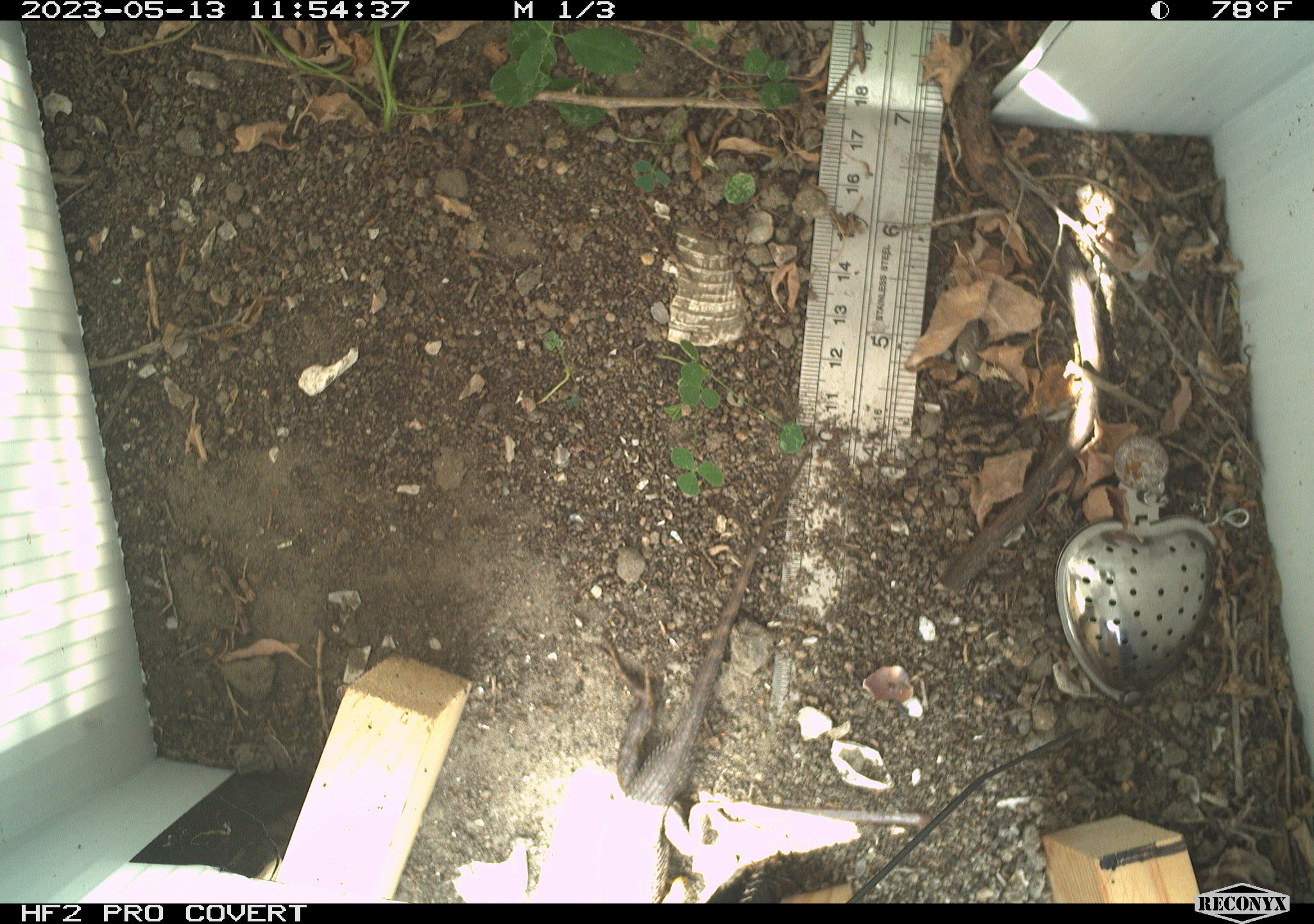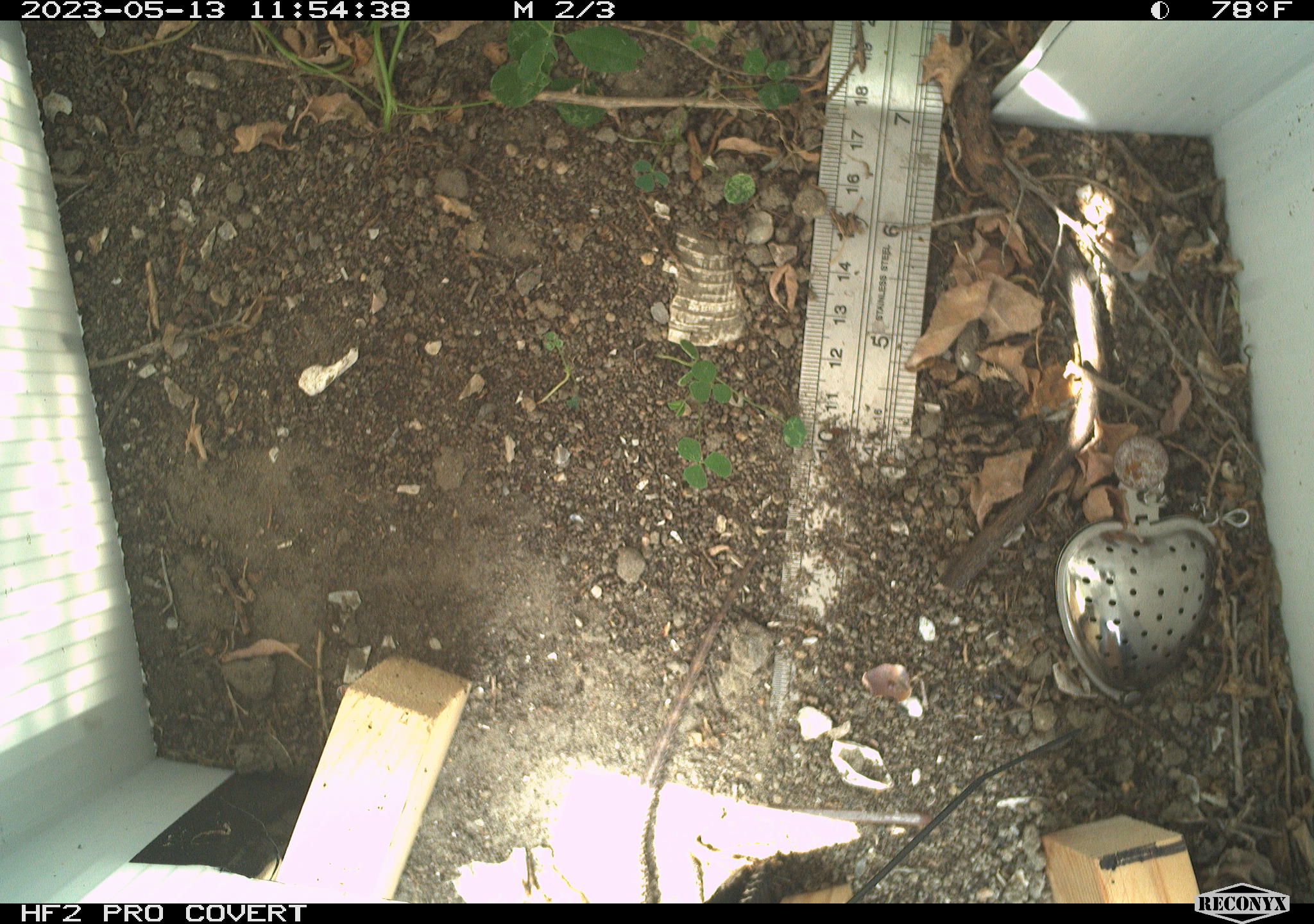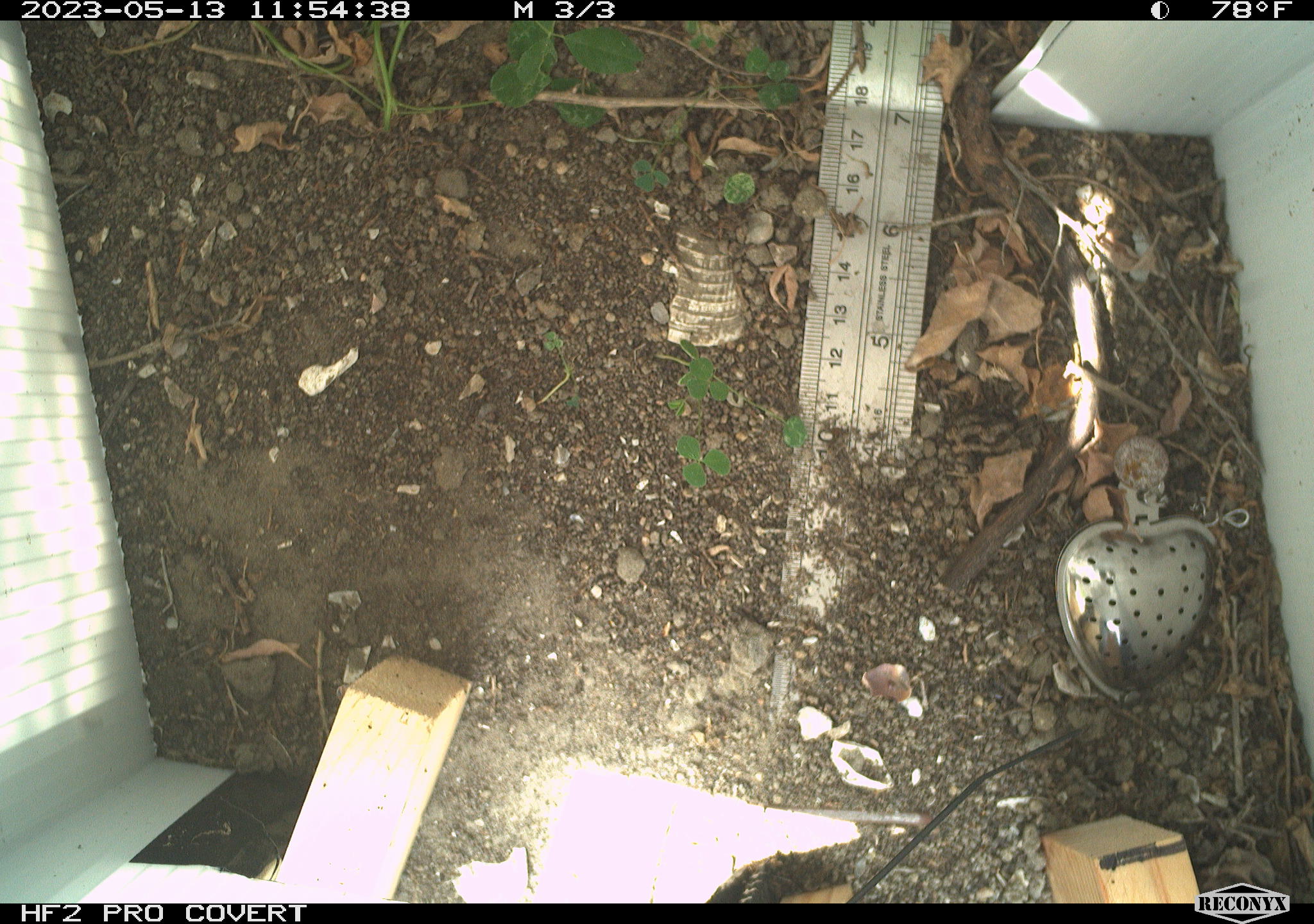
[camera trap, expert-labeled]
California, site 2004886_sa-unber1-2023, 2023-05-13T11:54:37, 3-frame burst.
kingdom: Animalia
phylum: Chordata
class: Reptilia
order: Squamata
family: Phrynosomatidae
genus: Sceloporus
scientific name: Sceloporus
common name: spiny lizards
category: sceloporus species